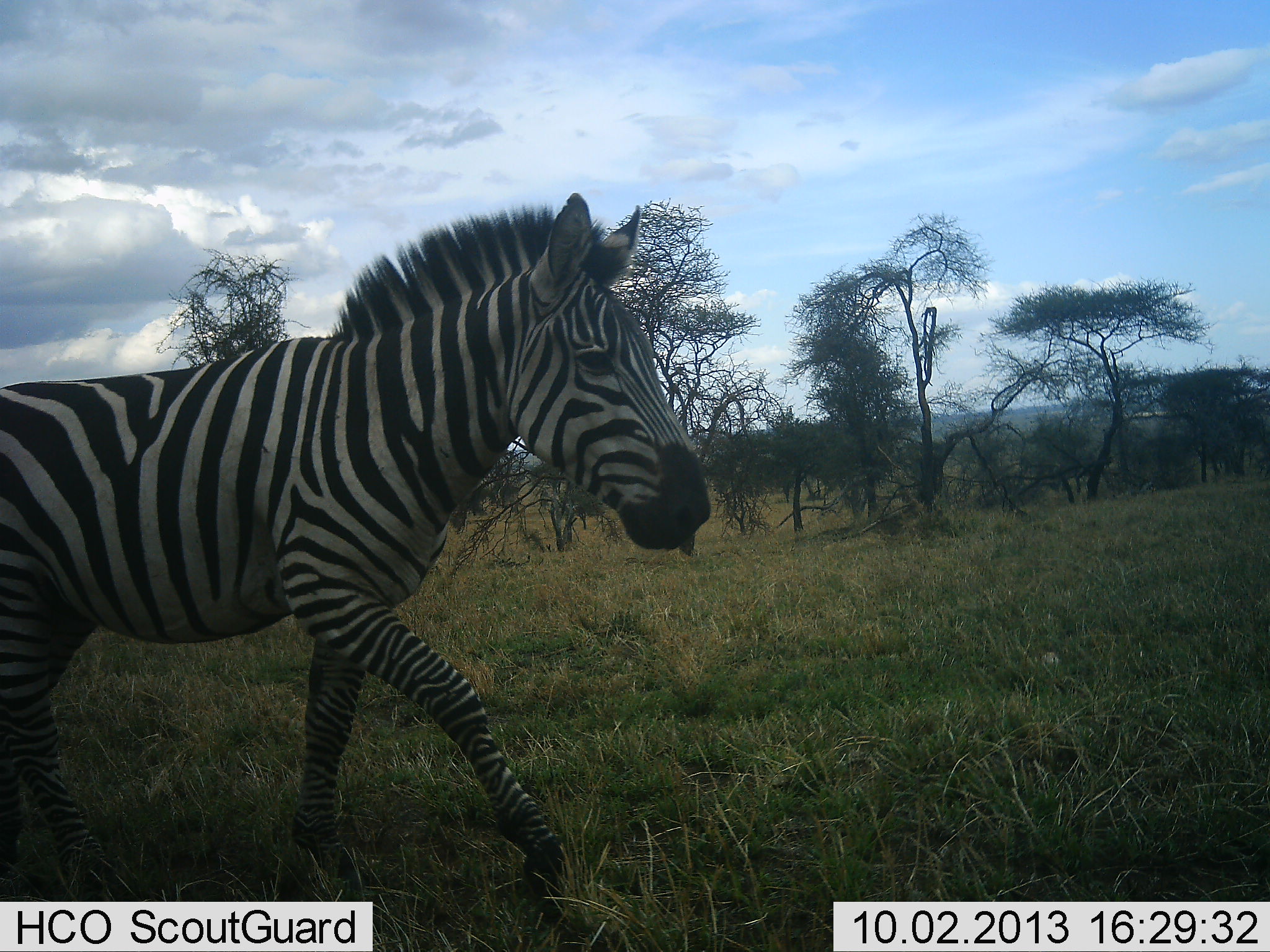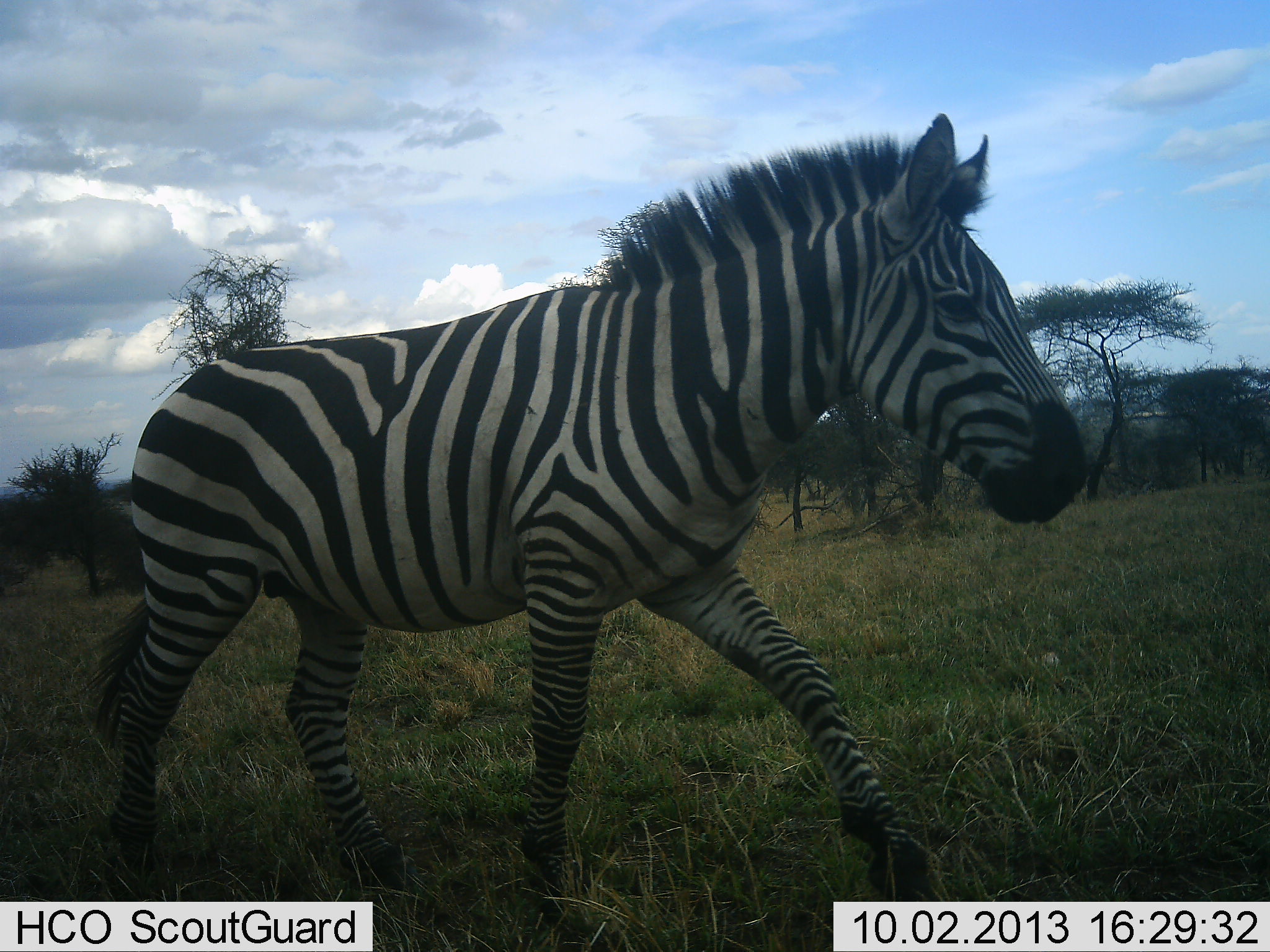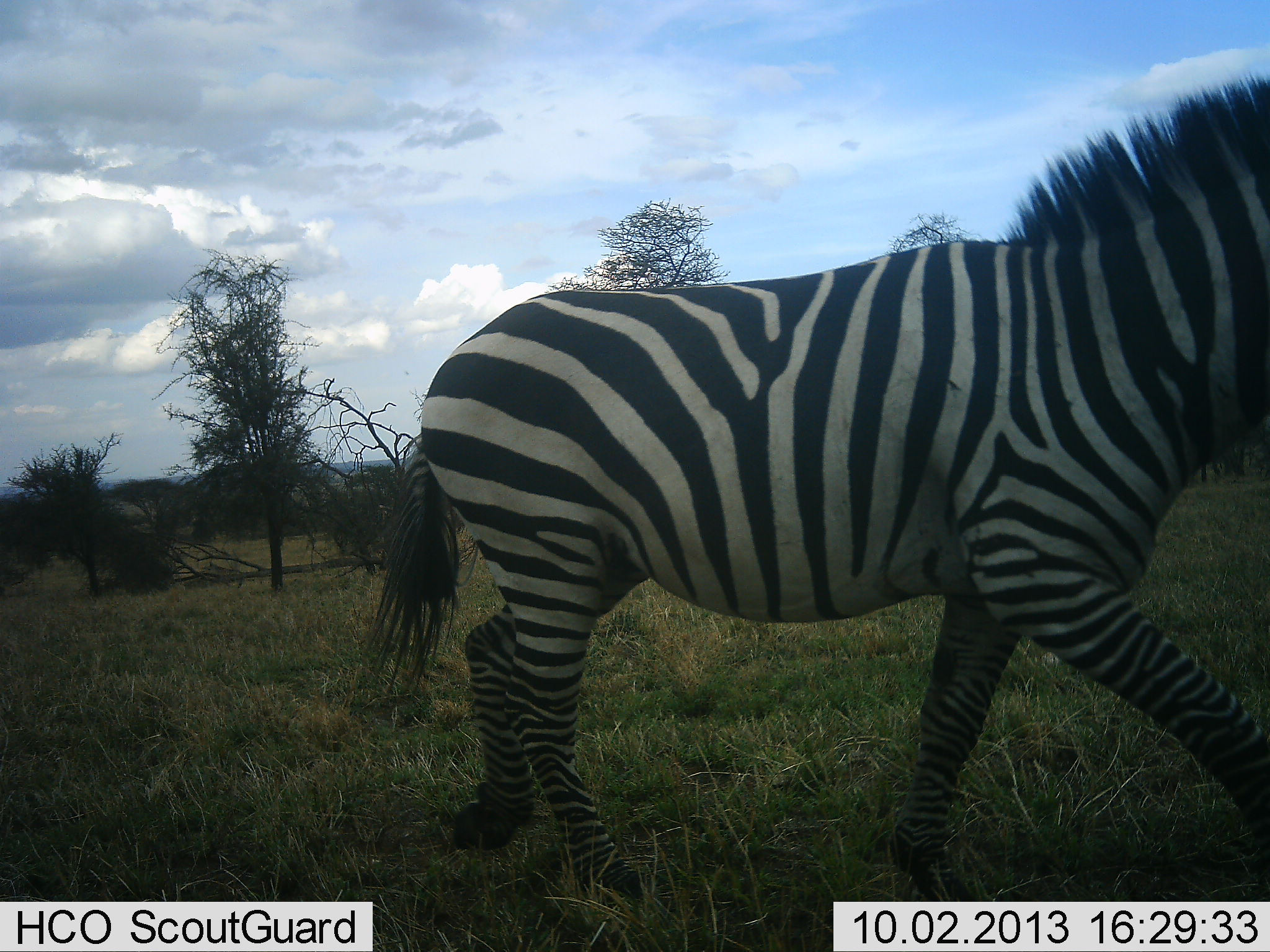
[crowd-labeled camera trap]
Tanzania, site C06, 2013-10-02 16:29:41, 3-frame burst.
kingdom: Animalia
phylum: Chordata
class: Mammalia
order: Perissodactyla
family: Equidae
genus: Equus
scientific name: Equus quagga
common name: plains zebra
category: zebra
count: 1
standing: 0%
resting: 0%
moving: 100%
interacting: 0%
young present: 0%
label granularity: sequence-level